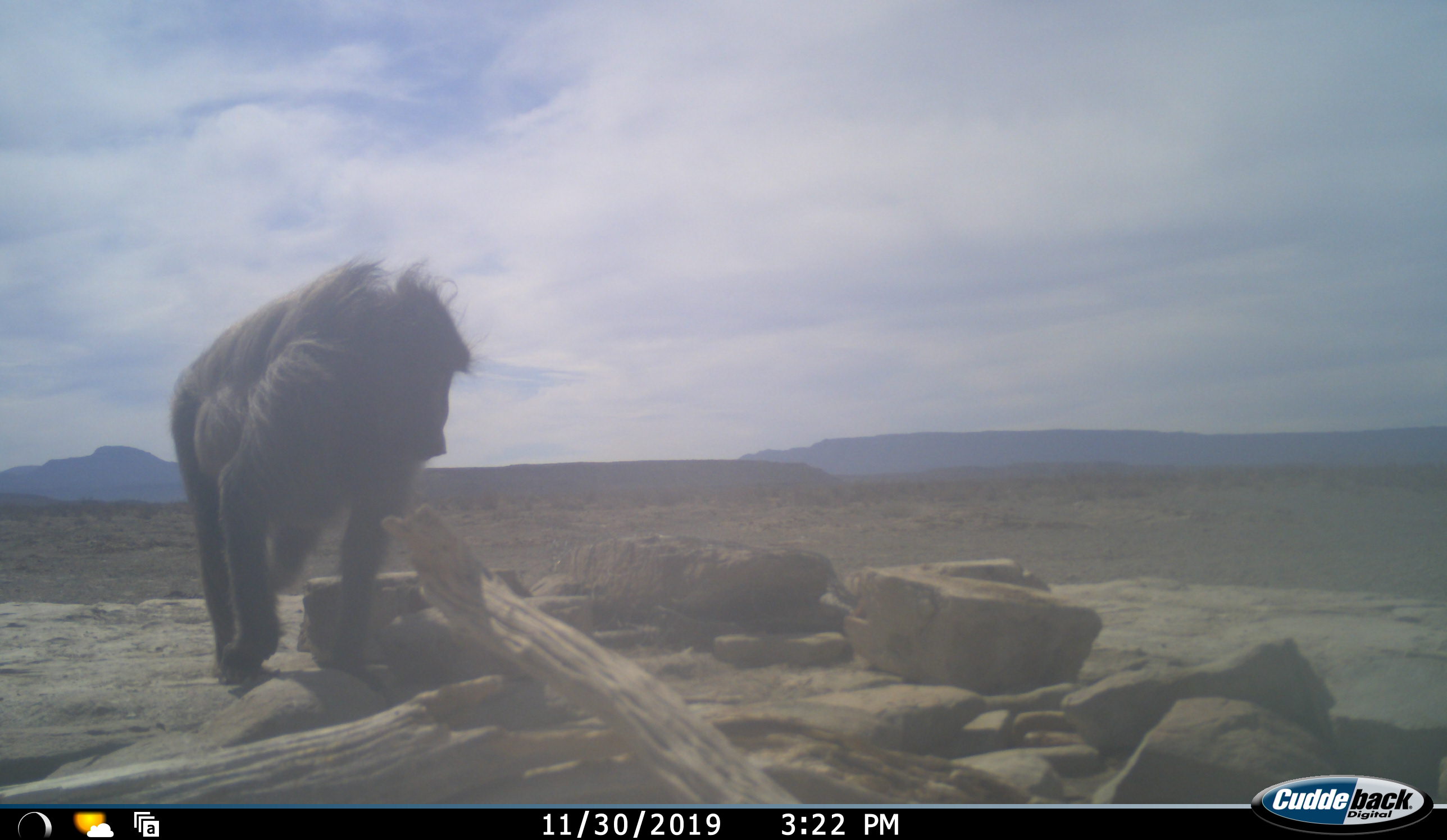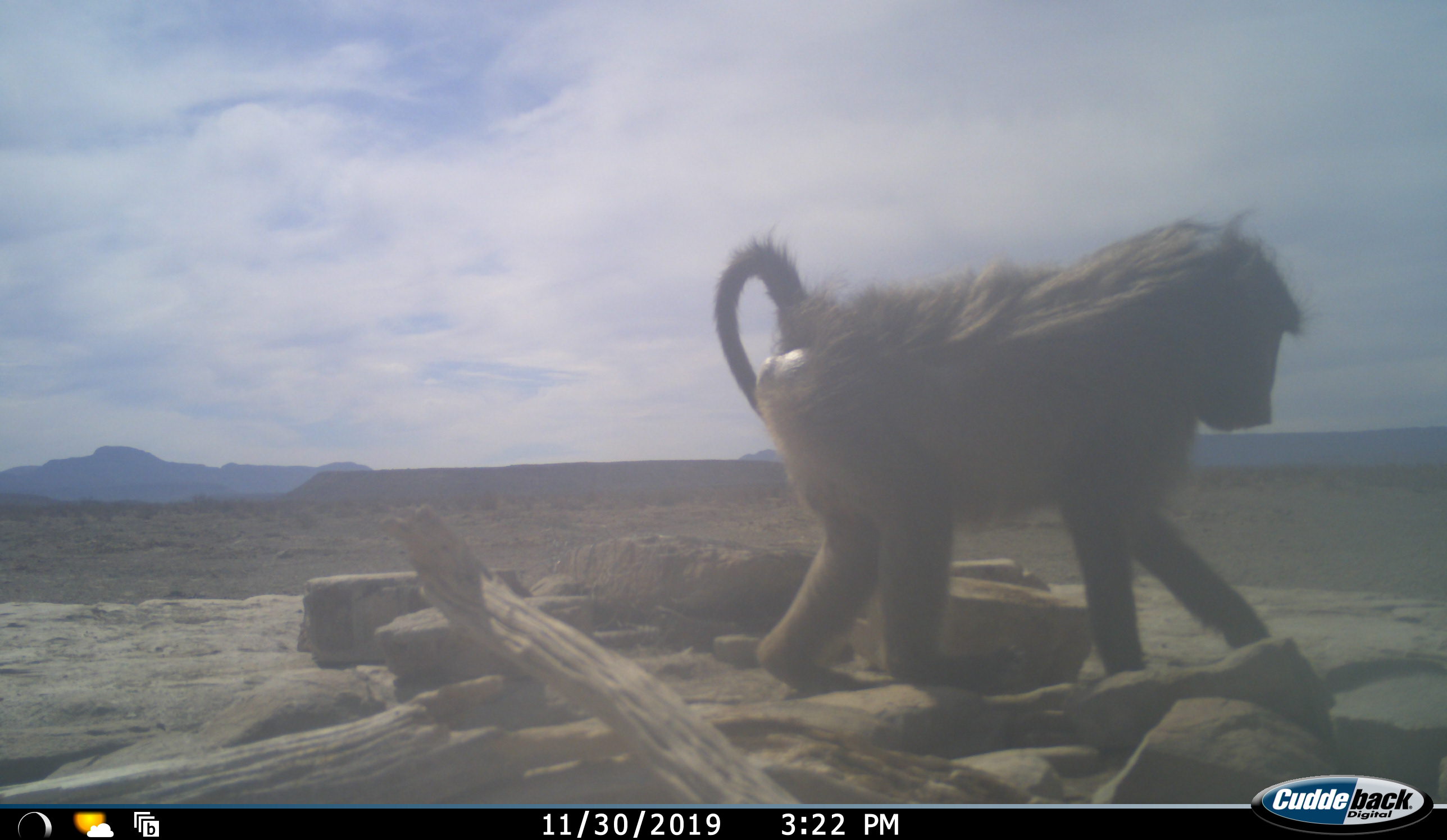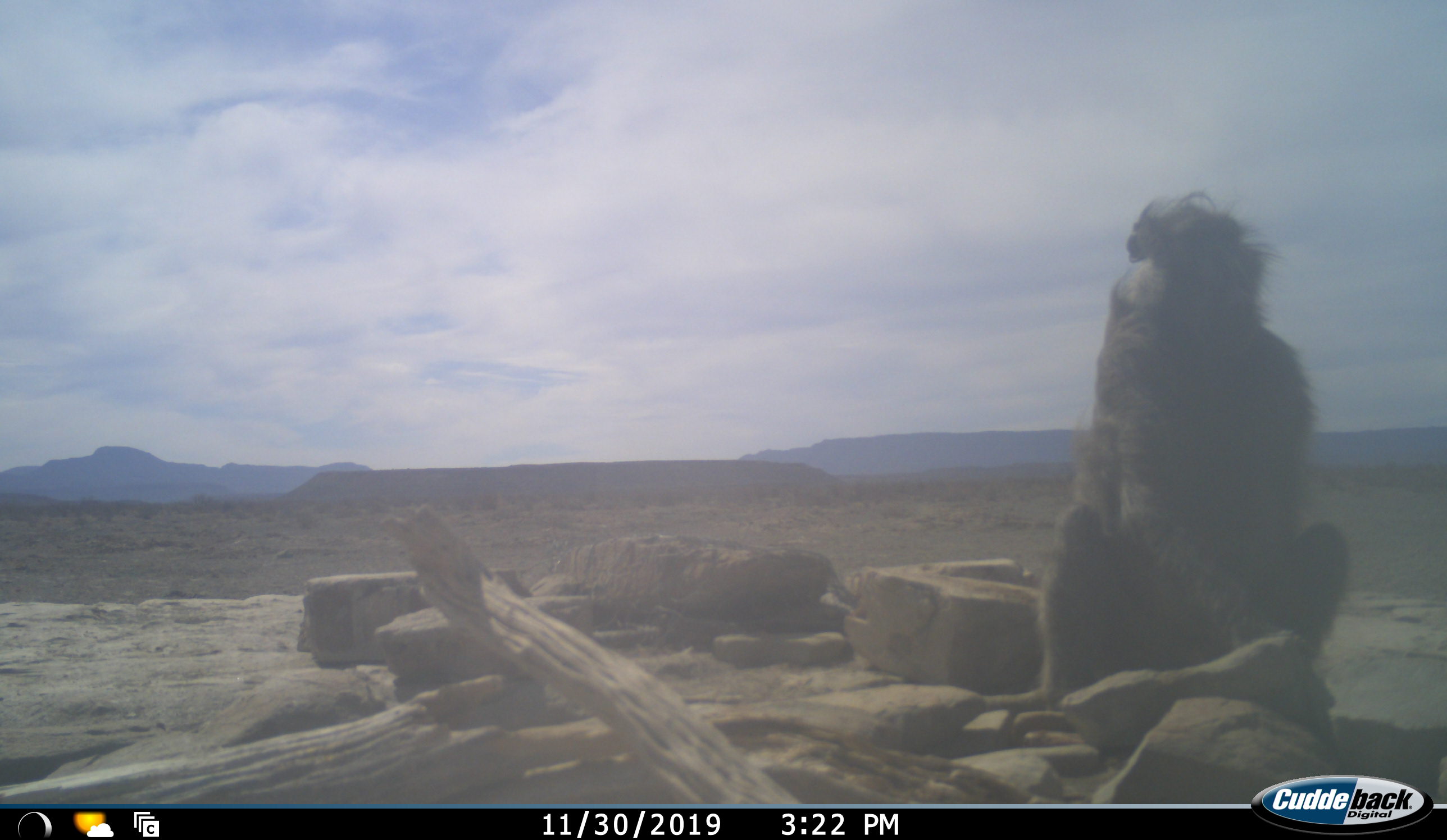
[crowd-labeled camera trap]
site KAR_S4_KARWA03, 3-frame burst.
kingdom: Animalia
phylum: Chordata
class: Mammalia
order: Primates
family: Cercopithecidae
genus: Papio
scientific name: Papio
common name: baboon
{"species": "baboon (Papio)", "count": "1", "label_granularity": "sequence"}